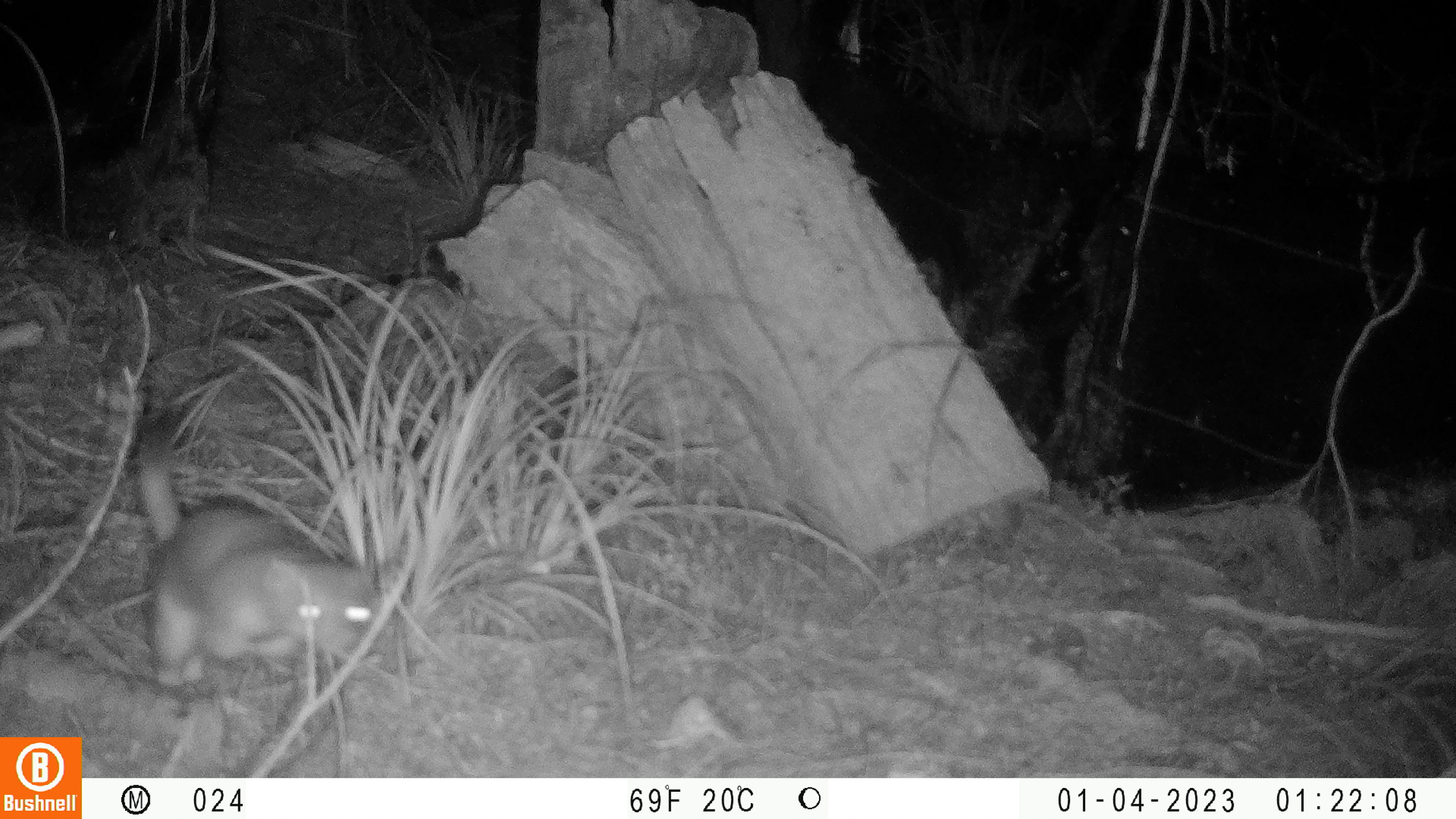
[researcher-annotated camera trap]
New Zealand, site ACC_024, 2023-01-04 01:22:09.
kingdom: Animalia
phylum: Chordata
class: Mammalia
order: Carnivora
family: Mustelidae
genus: Mustela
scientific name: Mustela erminea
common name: stoat